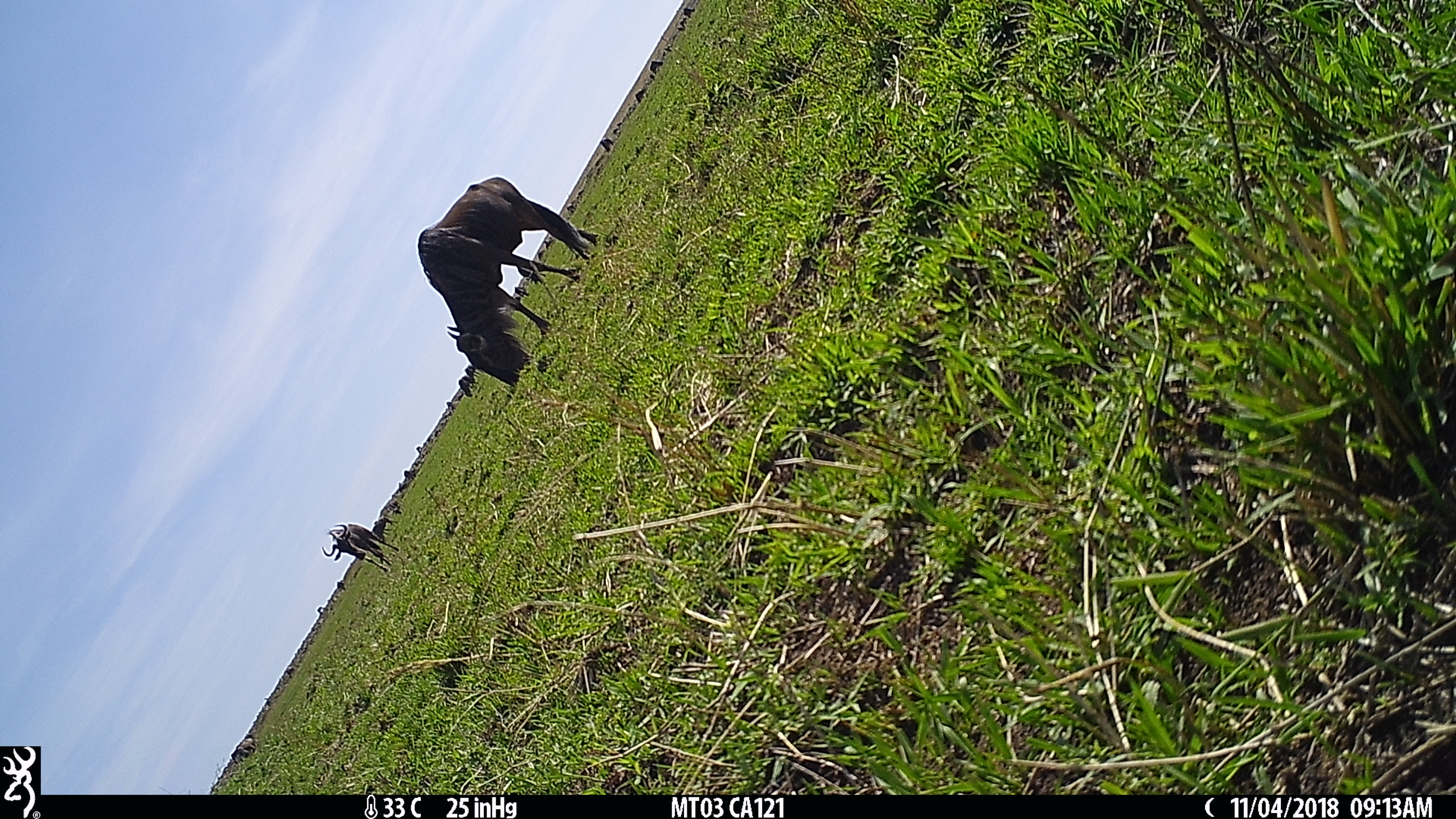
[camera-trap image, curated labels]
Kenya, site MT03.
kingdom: Animalia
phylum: Chordata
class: Mammalia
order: Artiodactyla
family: Bovidae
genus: Connochaetes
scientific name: Connochaetes taurinus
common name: blue wildebeest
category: wildebeest